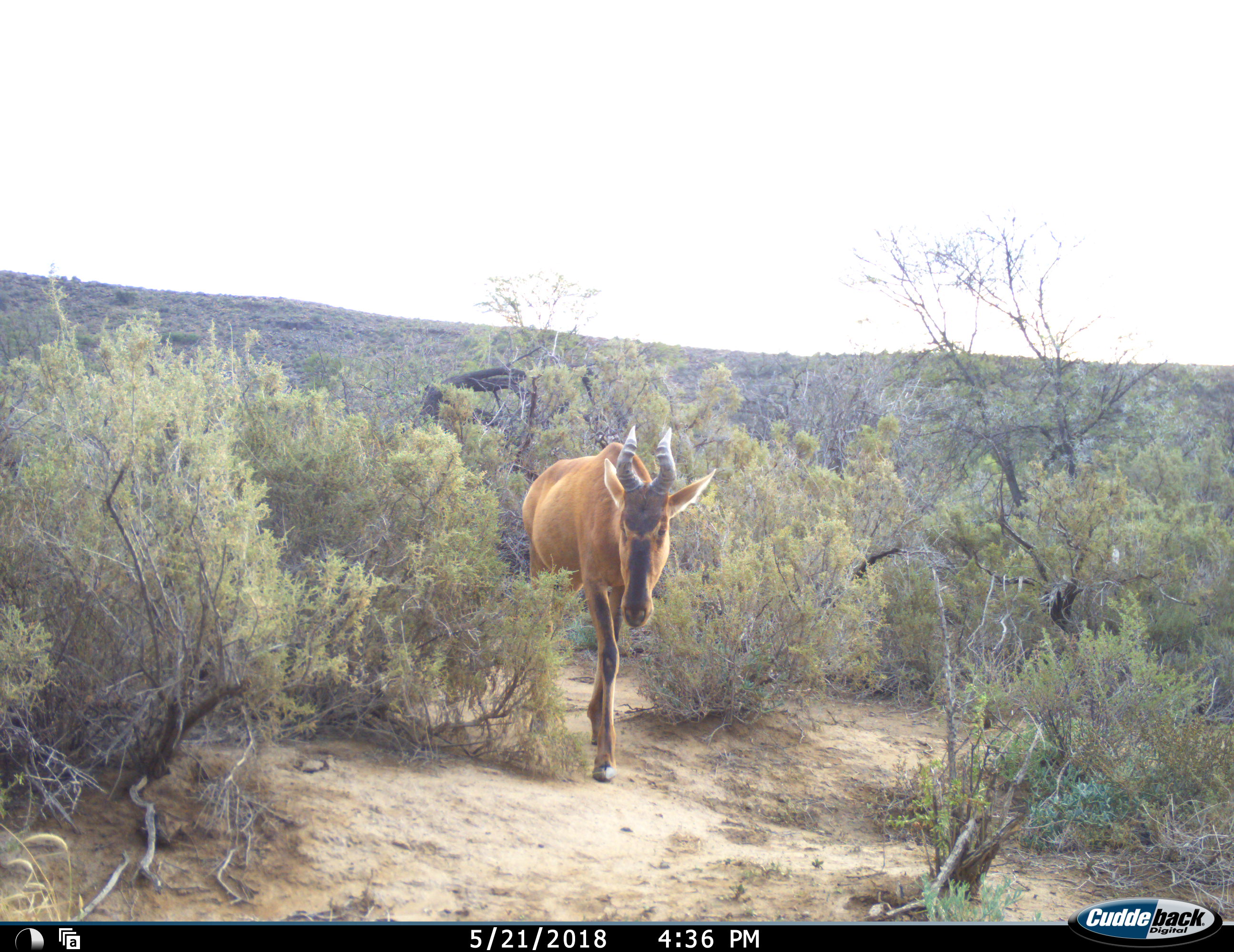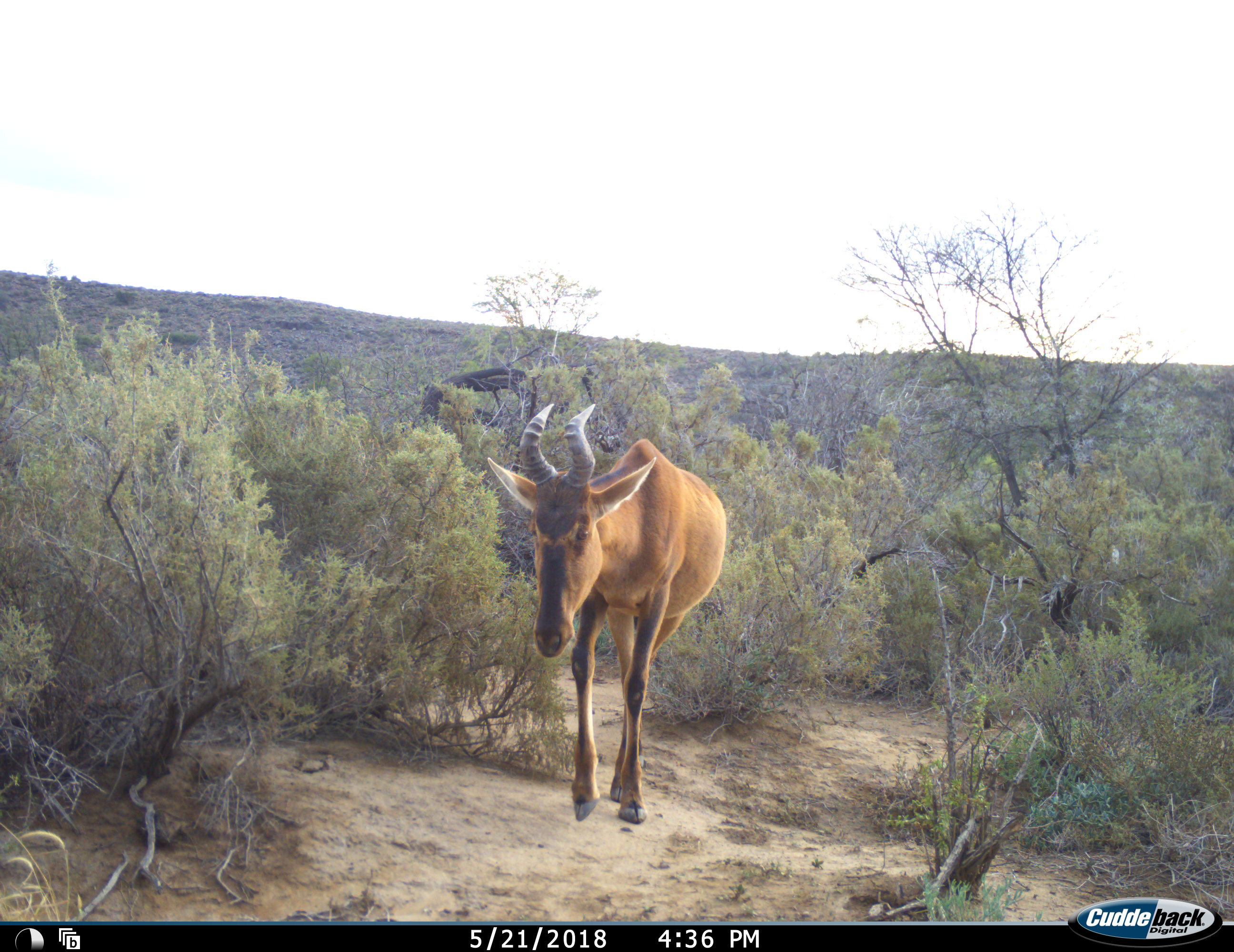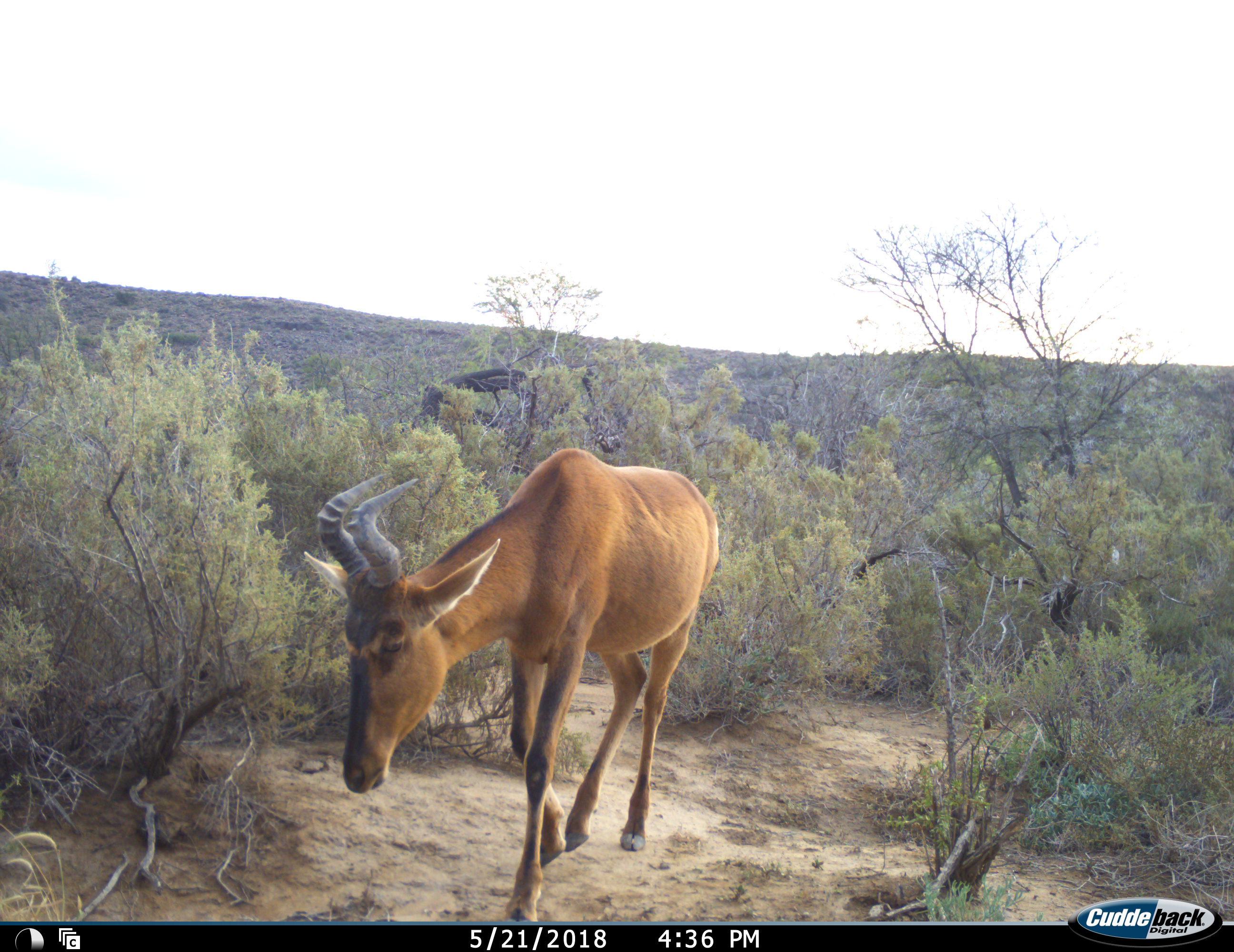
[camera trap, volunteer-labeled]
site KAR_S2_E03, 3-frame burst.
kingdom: Animalia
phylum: Chordata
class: Mammalia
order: Artiodactyla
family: Bovidae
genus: Alcelaphus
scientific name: Alcelaphus buselaphus caama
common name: red hartebeest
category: hartebeestred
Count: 1.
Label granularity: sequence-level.